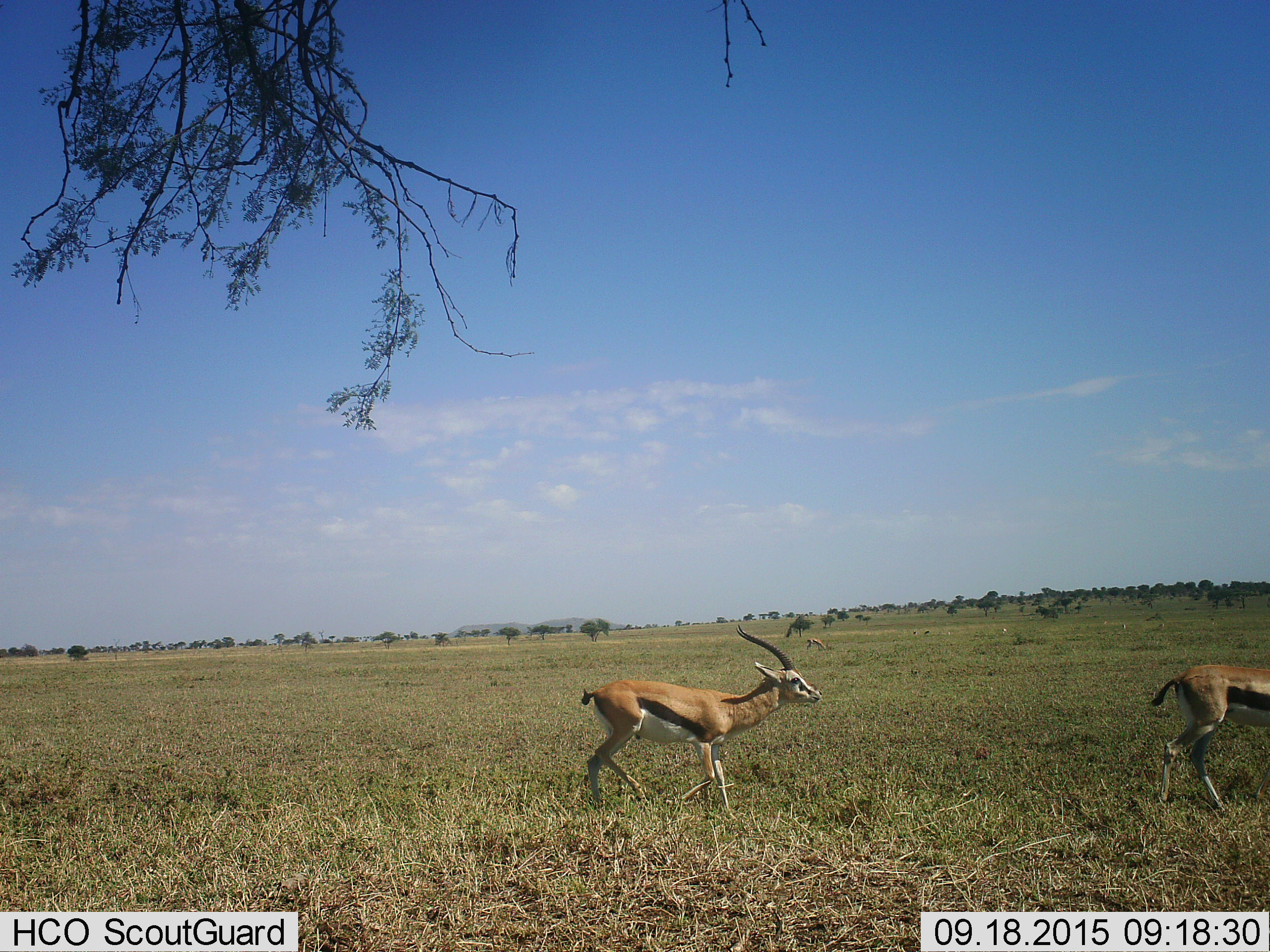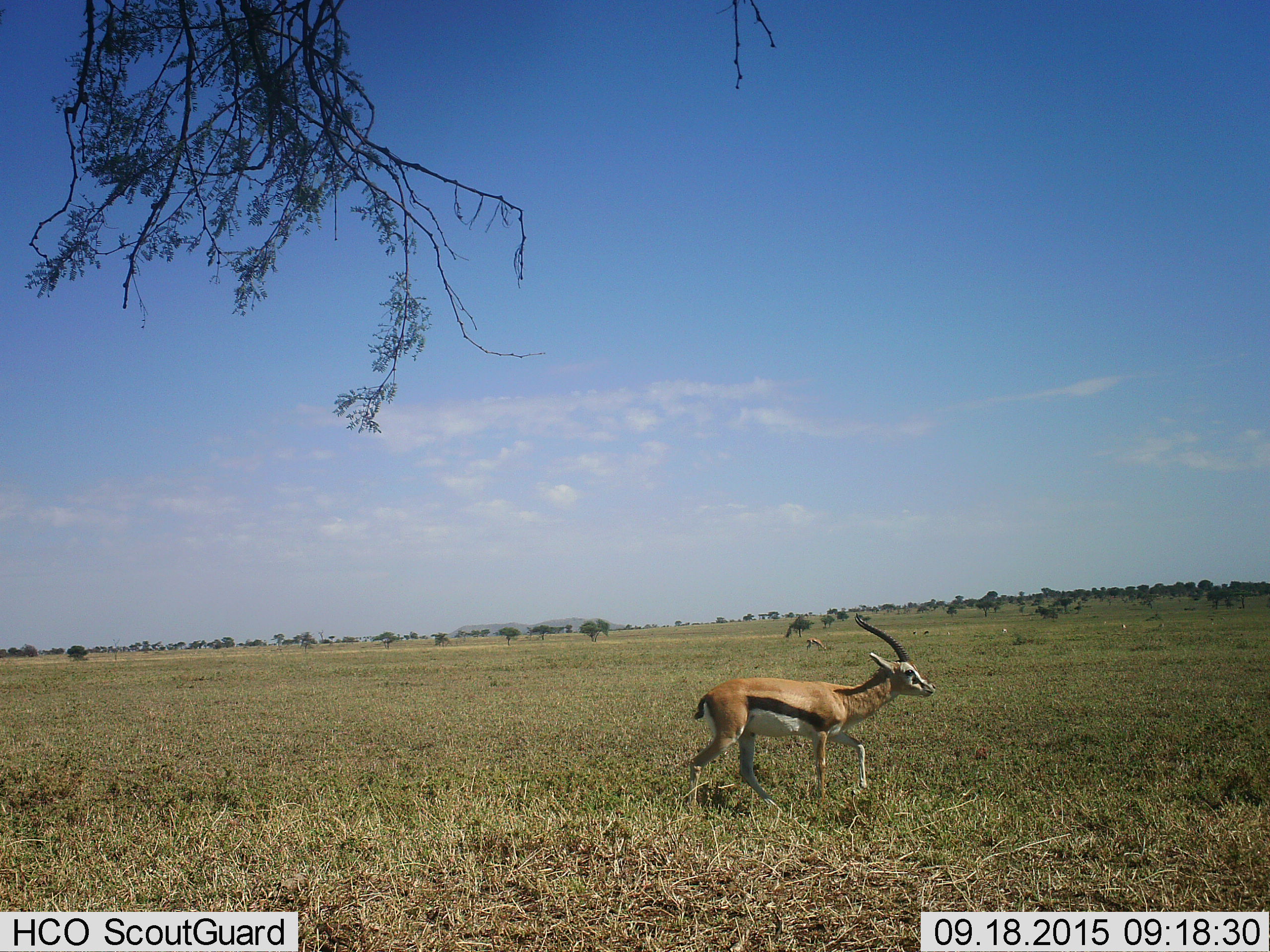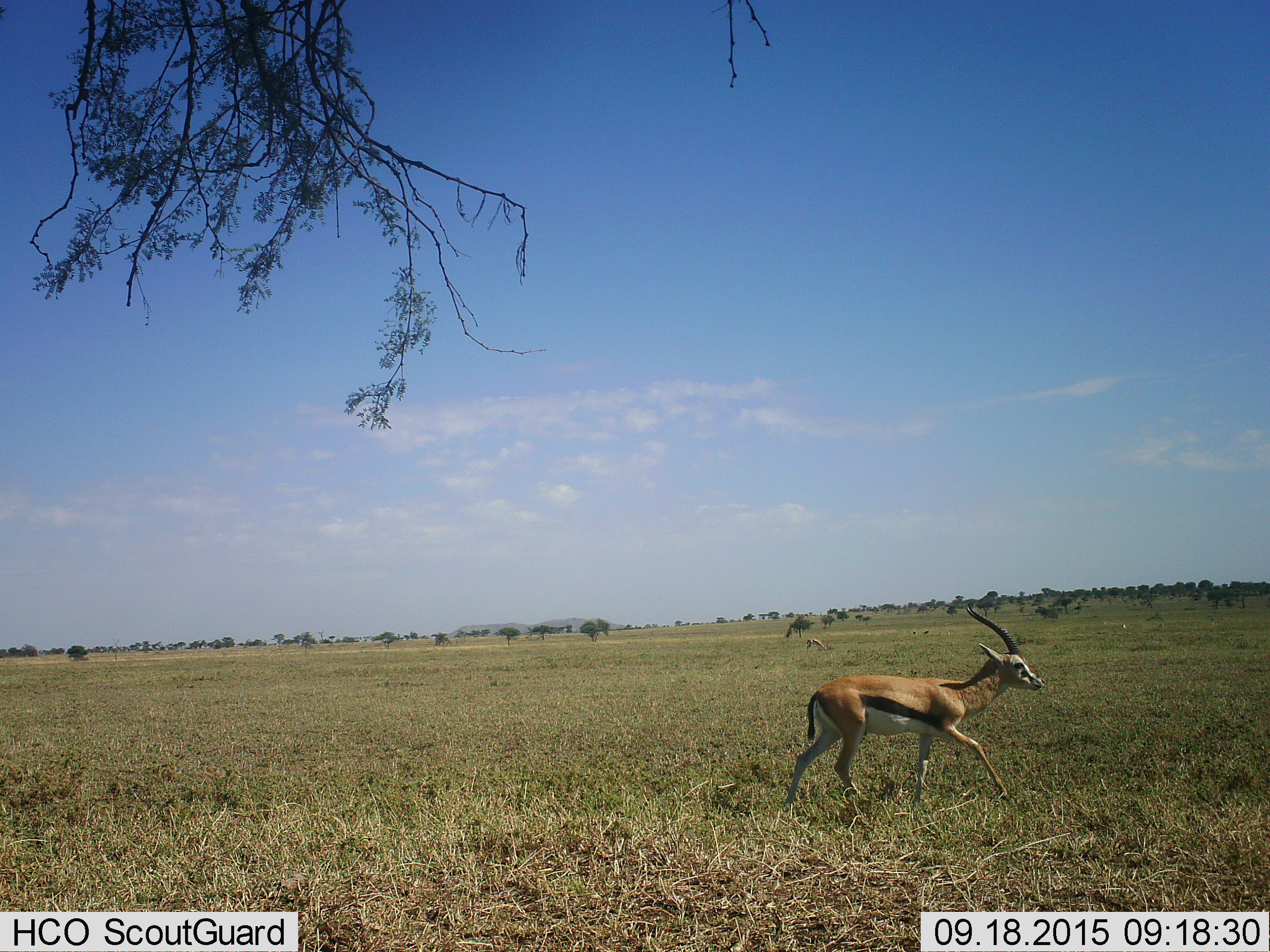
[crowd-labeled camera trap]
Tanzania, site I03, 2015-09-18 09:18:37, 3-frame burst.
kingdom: Animalia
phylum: Chordata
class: Mammalia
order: Artiodactyla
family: Bovidae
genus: Eudorcas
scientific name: Eudorcas thomsonii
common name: thomson's gazelle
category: gazellethomsons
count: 3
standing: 10%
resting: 0%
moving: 100%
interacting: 10%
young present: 0%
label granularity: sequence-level